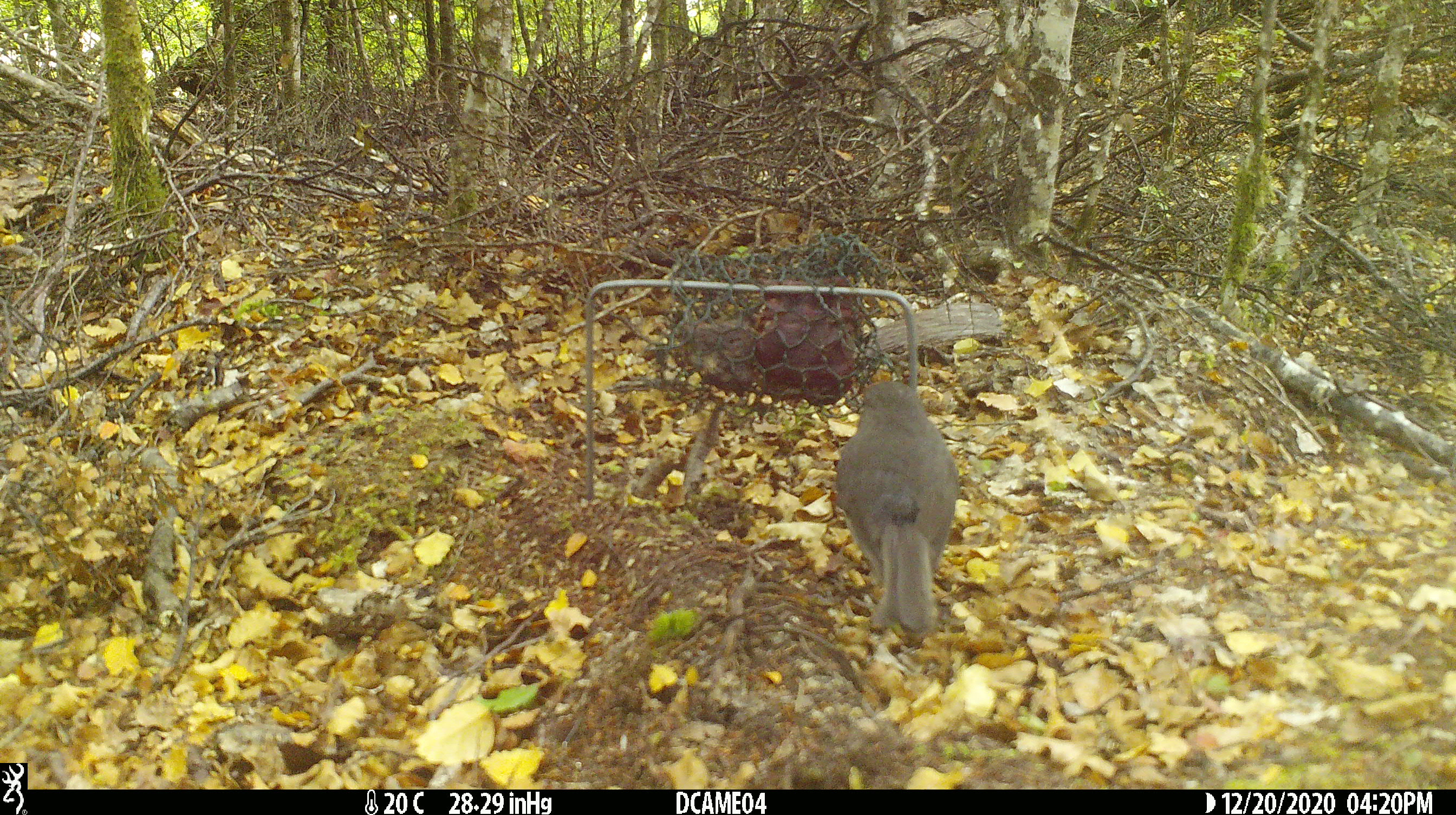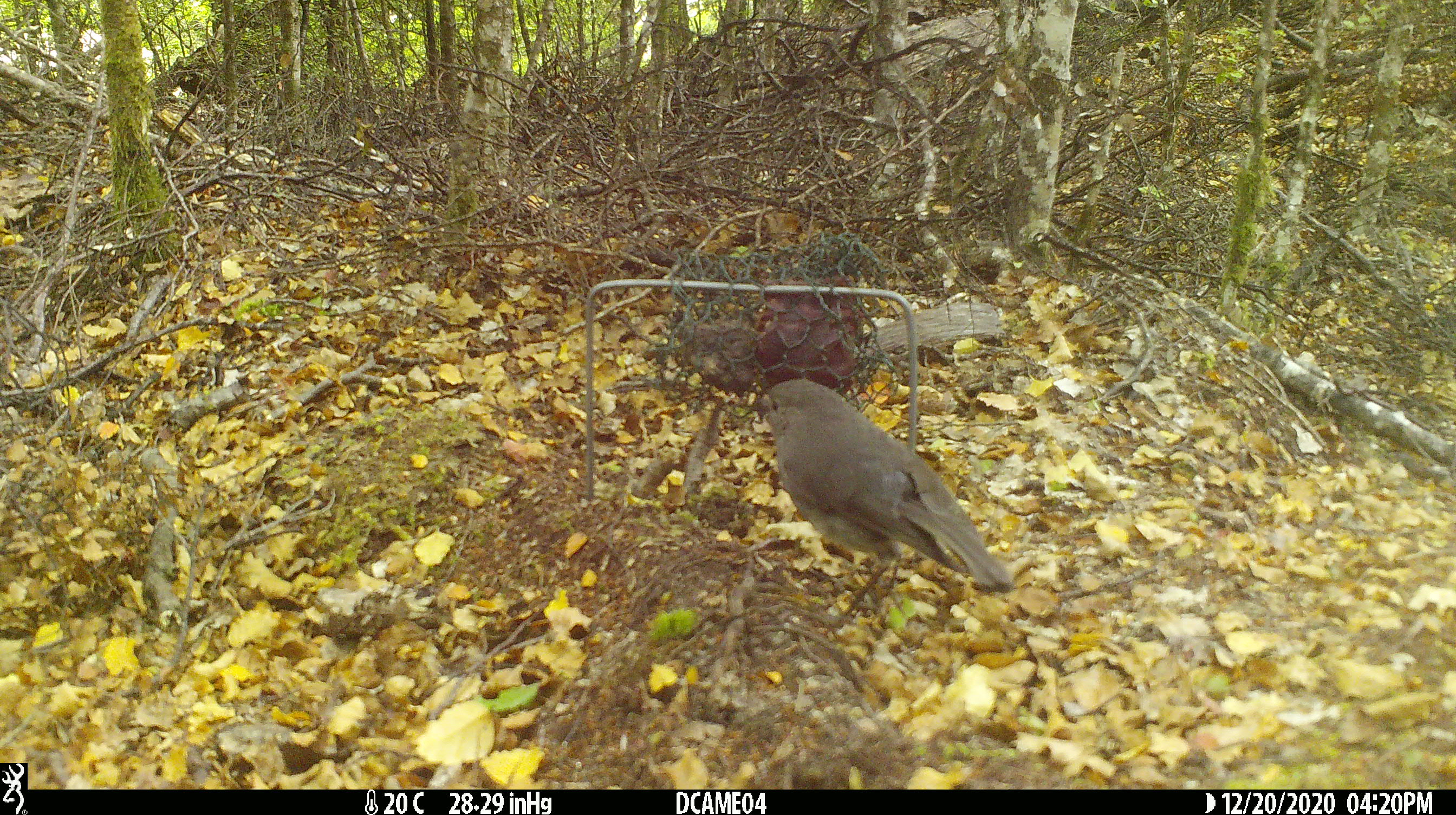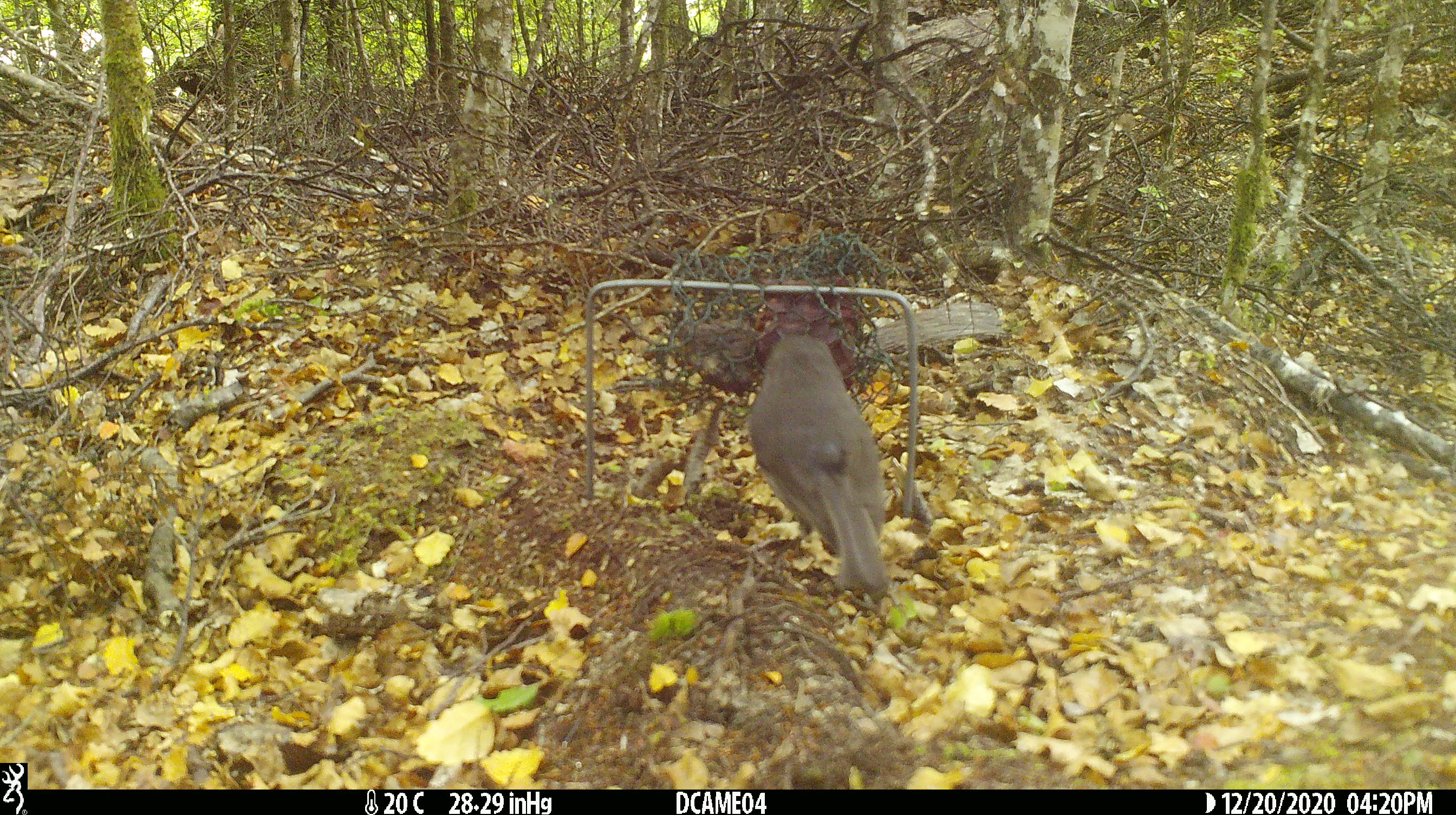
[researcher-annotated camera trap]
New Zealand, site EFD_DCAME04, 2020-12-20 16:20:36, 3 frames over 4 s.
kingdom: Animalia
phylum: Chordata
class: Aves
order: Passeriformes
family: Petroicidae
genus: Petroica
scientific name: Petroica australis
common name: new zealand robin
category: robin